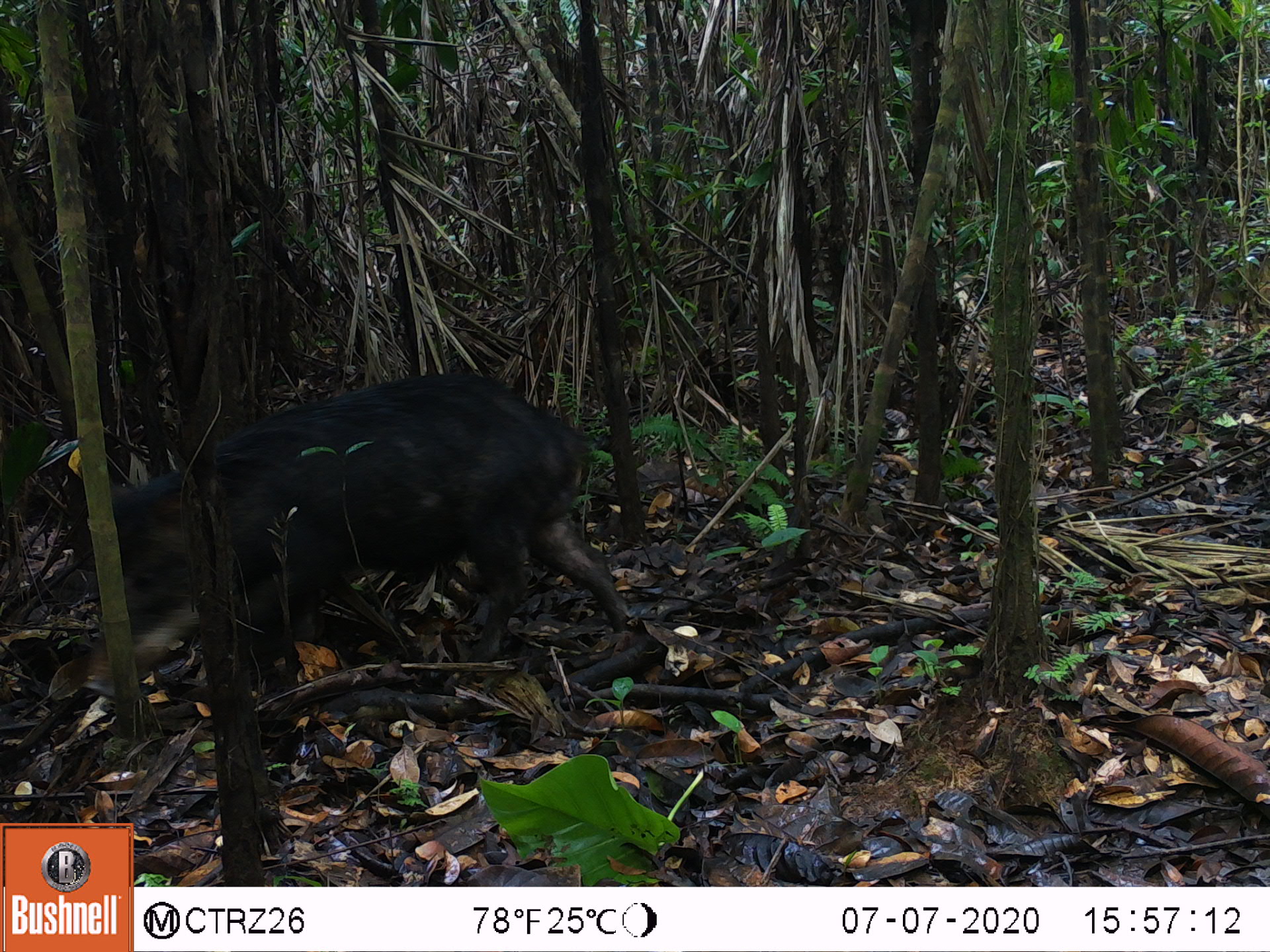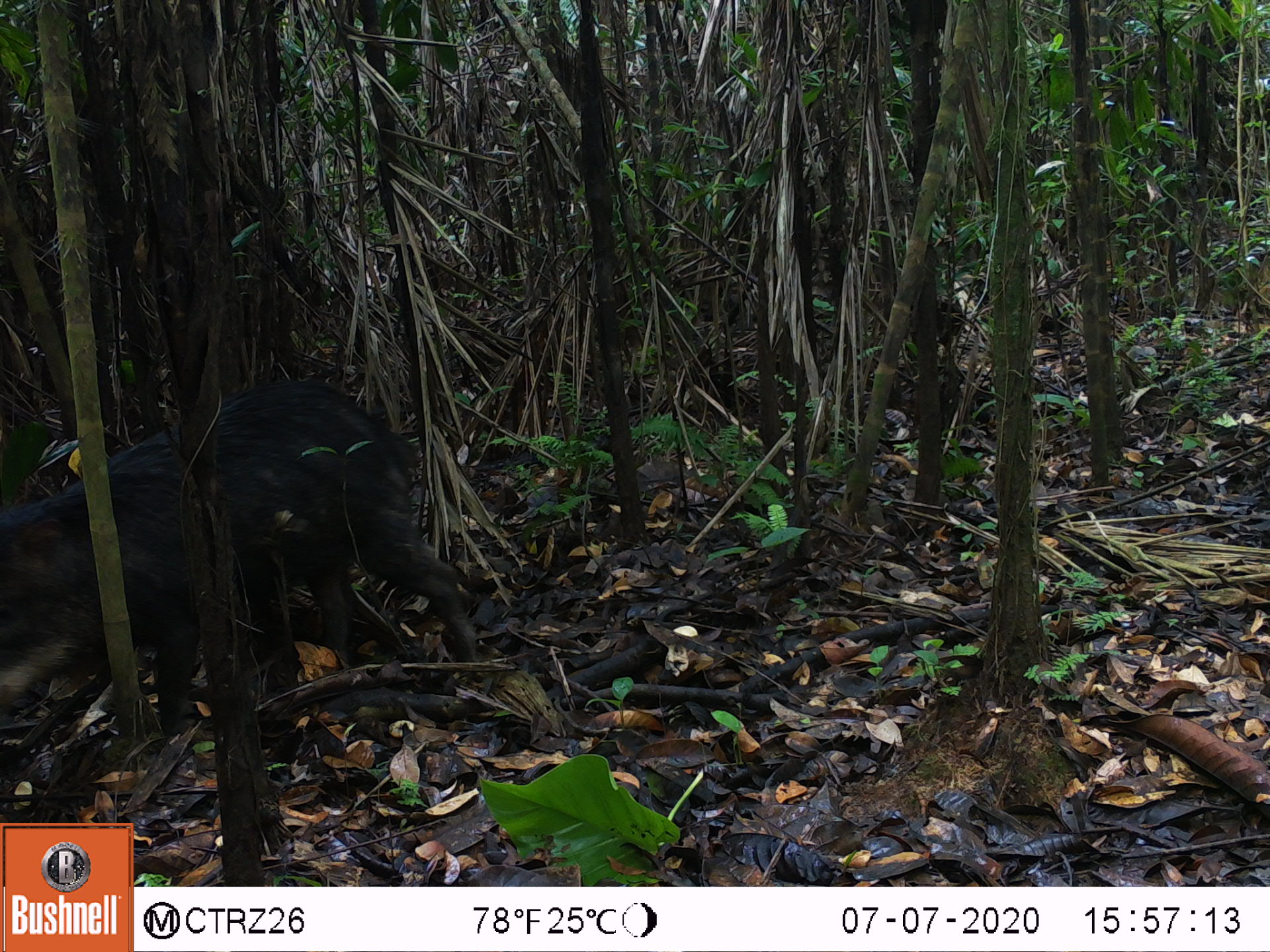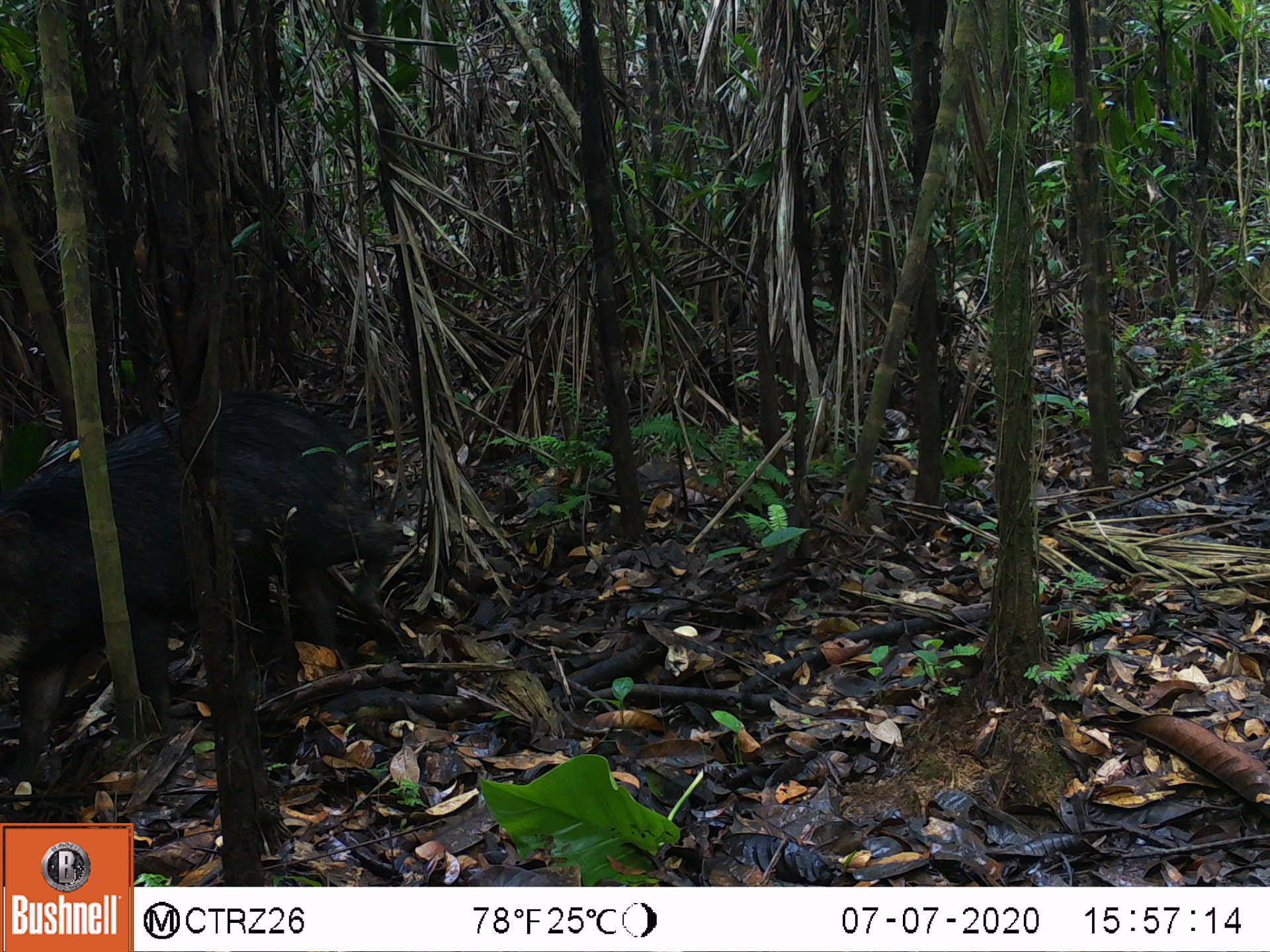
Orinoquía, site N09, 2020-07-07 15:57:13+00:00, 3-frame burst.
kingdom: Animalia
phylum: Chordata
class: Mammalia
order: Artiodactyla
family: Tayassuidae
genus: Tayassu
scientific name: Tayassu pecari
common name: white-lipped peccary